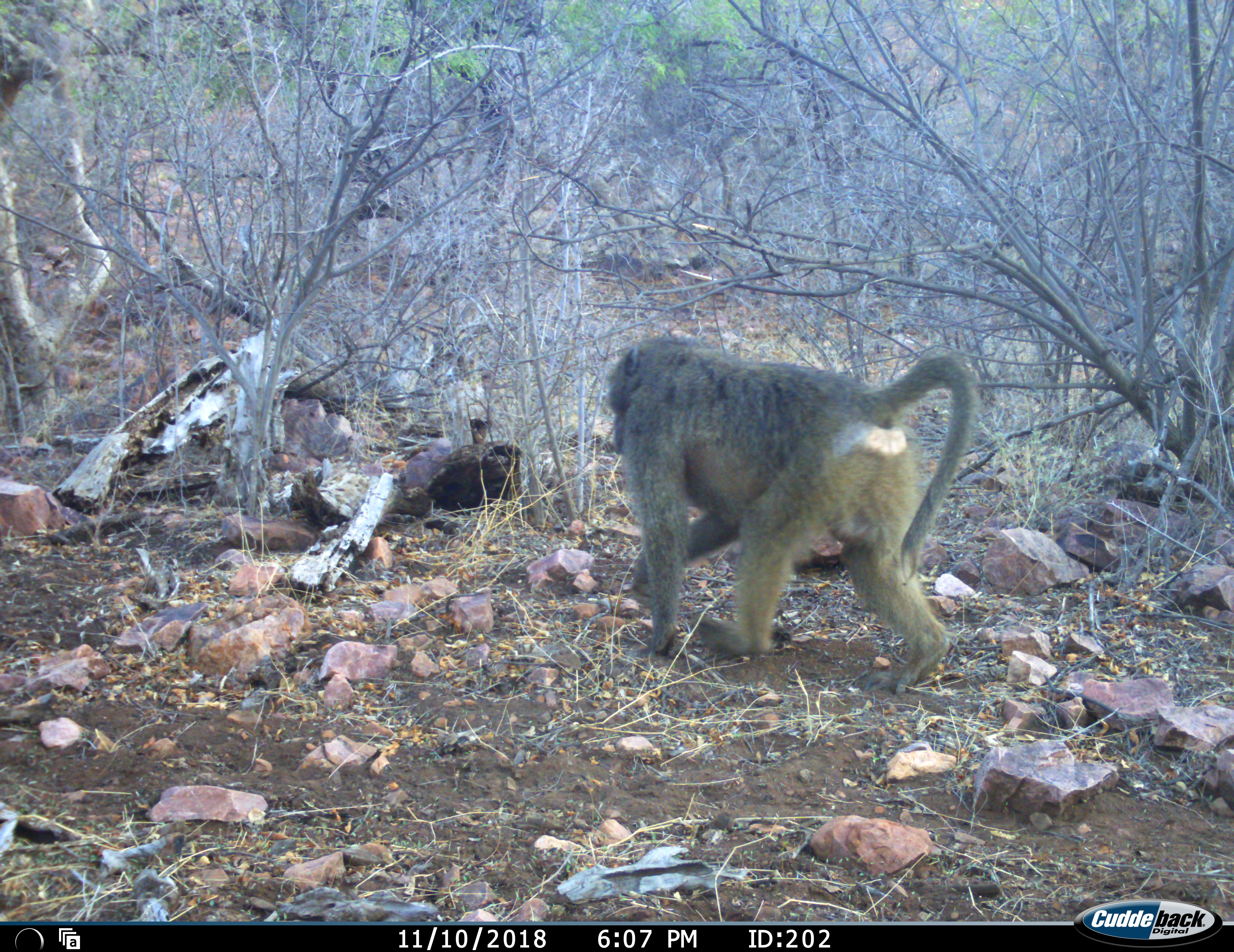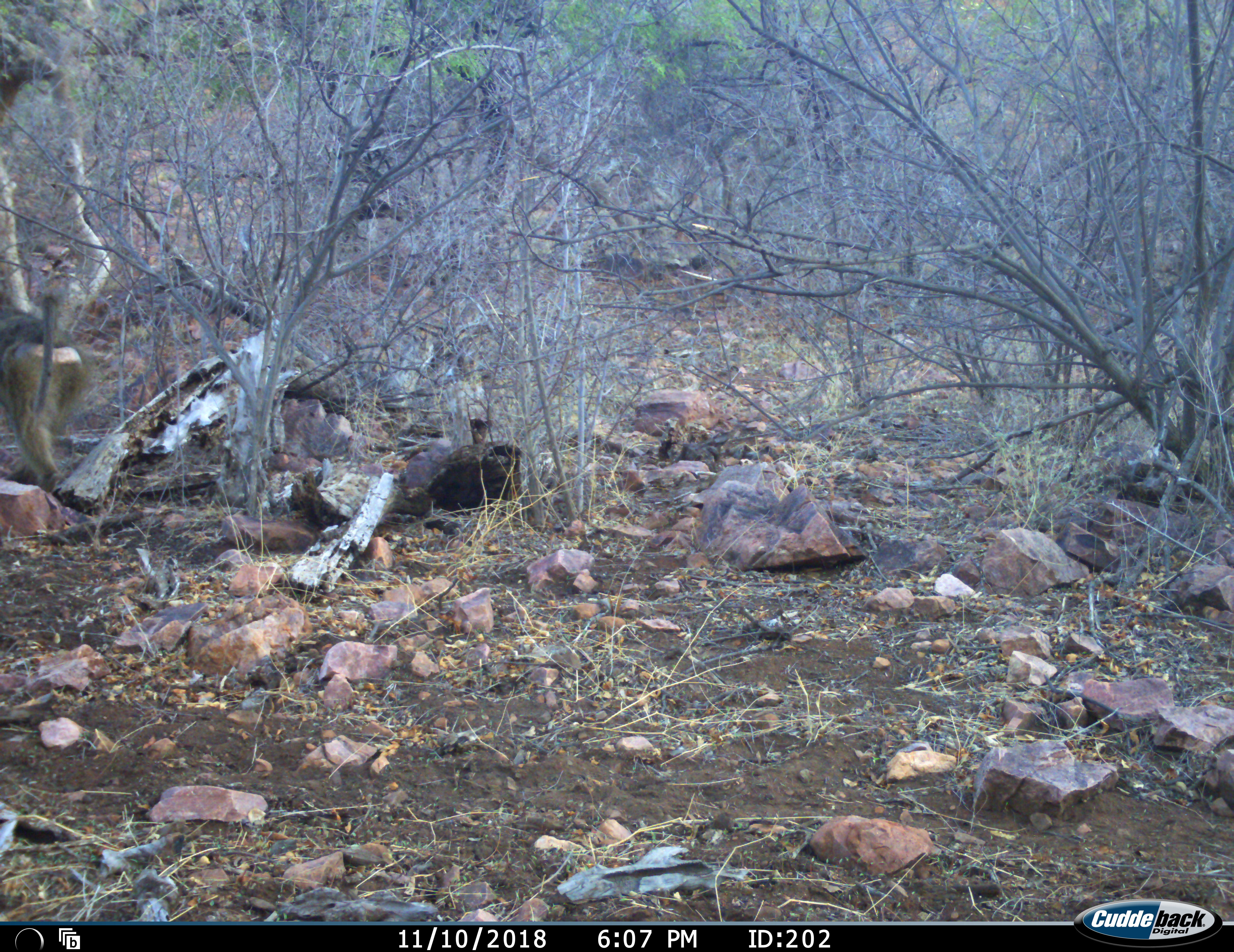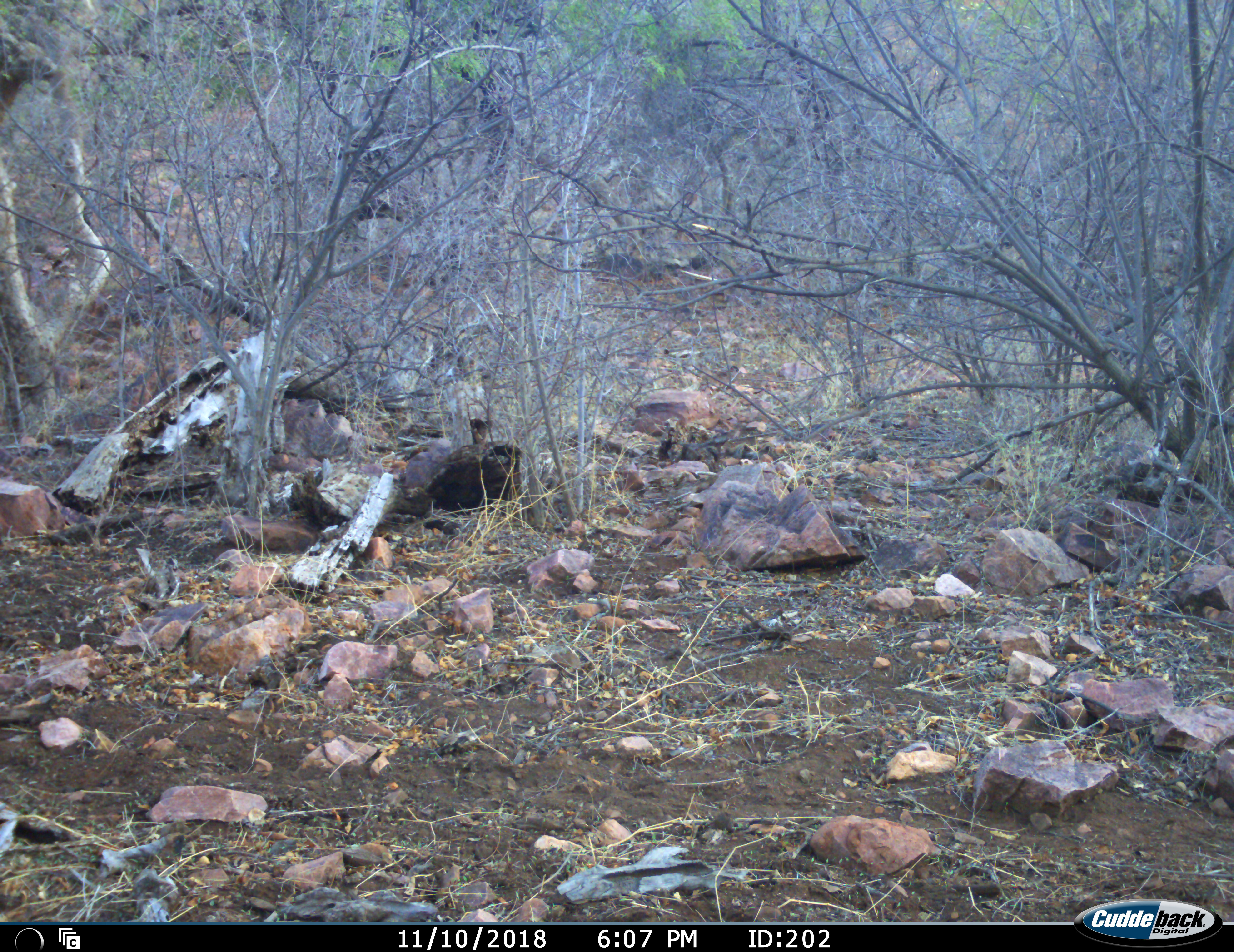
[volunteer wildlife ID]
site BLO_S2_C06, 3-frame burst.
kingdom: Animalia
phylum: Chordata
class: Mammalia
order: Primates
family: Cercopithecidae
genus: Papio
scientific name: Papio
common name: baboon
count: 1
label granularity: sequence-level